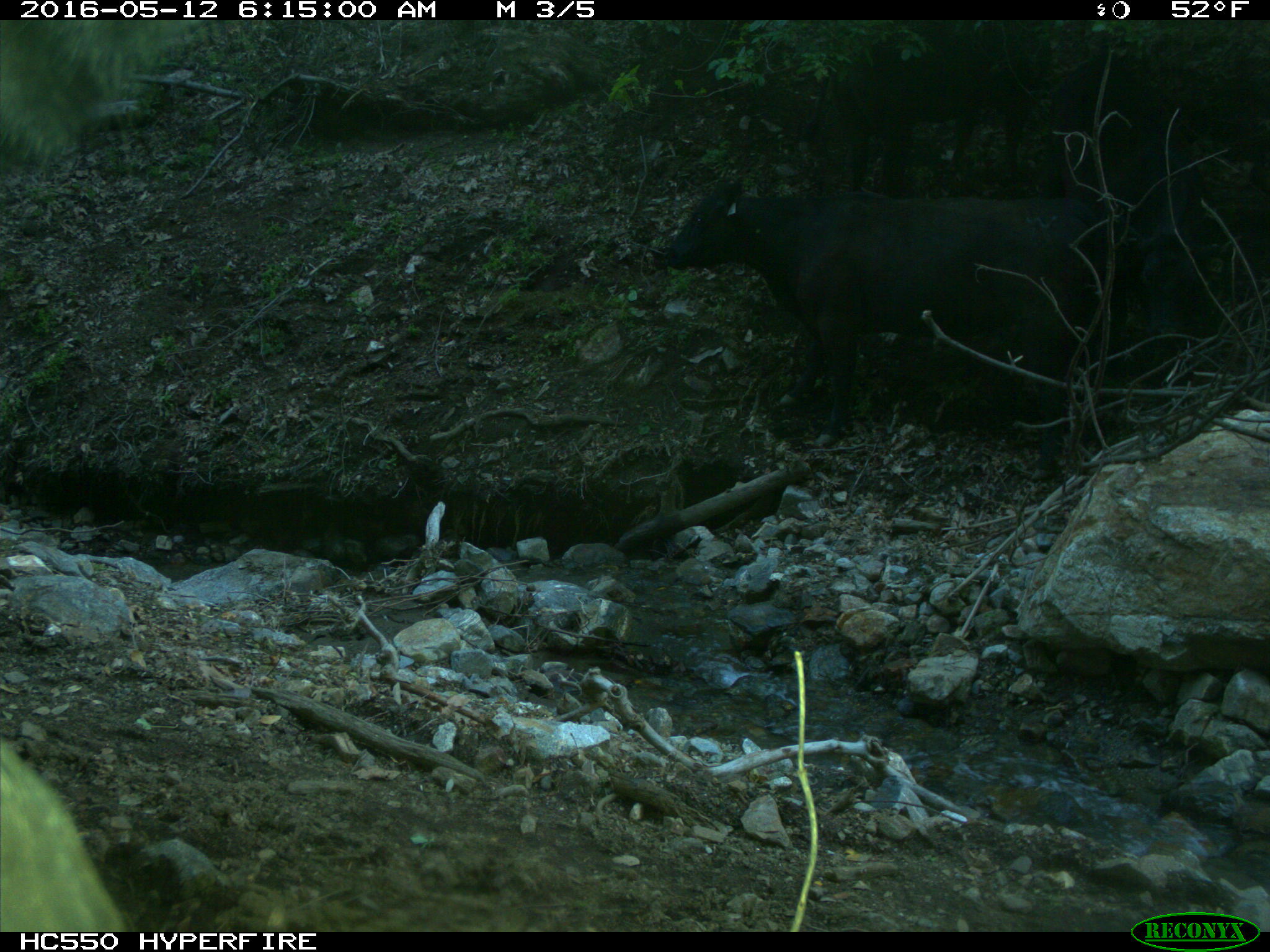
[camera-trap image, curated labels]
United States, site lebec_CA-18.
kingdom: Animalia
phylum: Chordata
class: Mammalia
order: Artiodactyla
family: Bovidae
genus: Bos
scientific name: Bos taurus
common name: domestic cow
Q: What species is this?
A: Bos taurus (domestic cow).